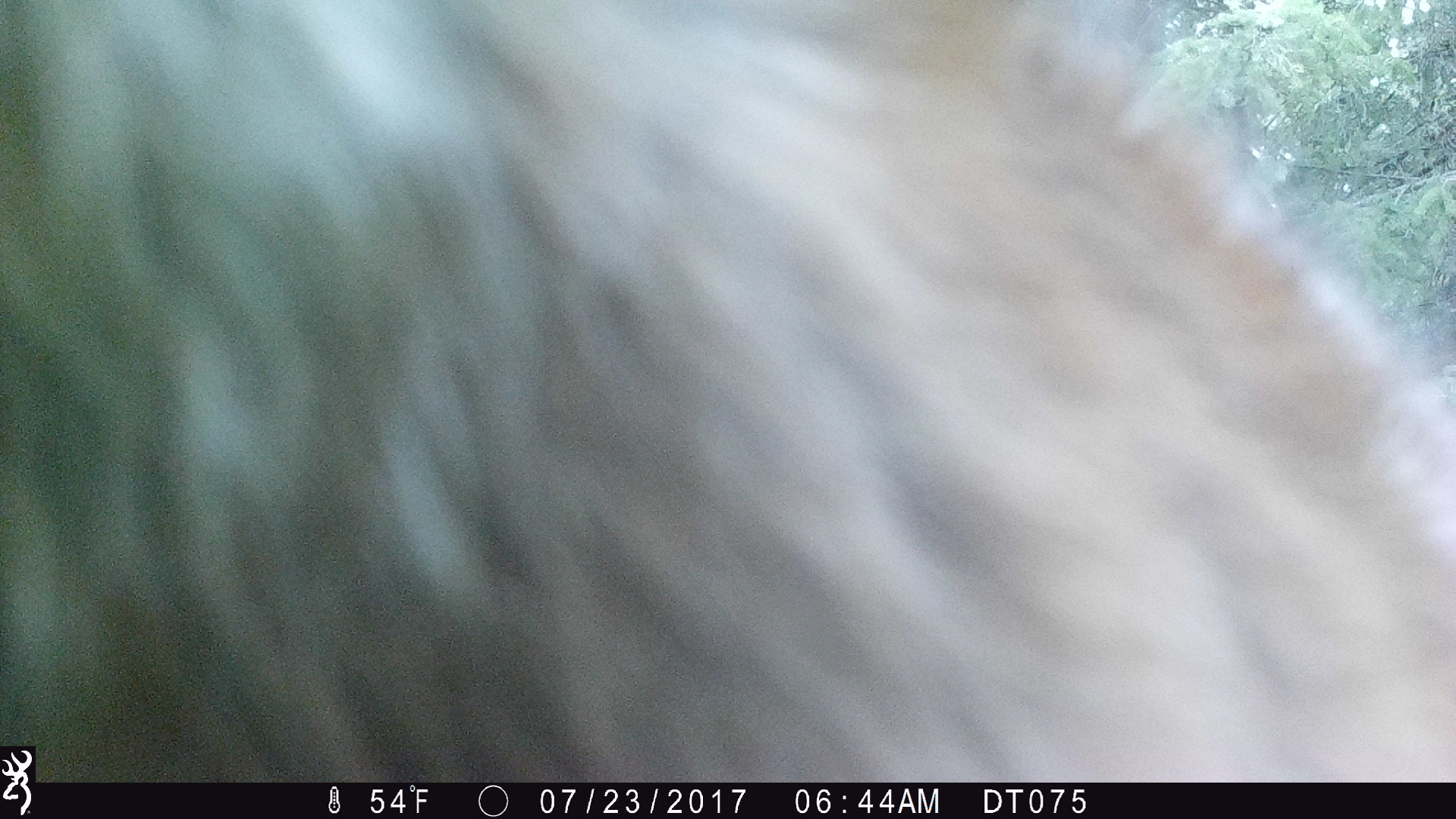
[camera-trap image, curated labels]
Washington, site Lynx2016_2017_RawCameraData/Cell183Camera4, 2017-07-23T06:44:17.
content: unidentified animal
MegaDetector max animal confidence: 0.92